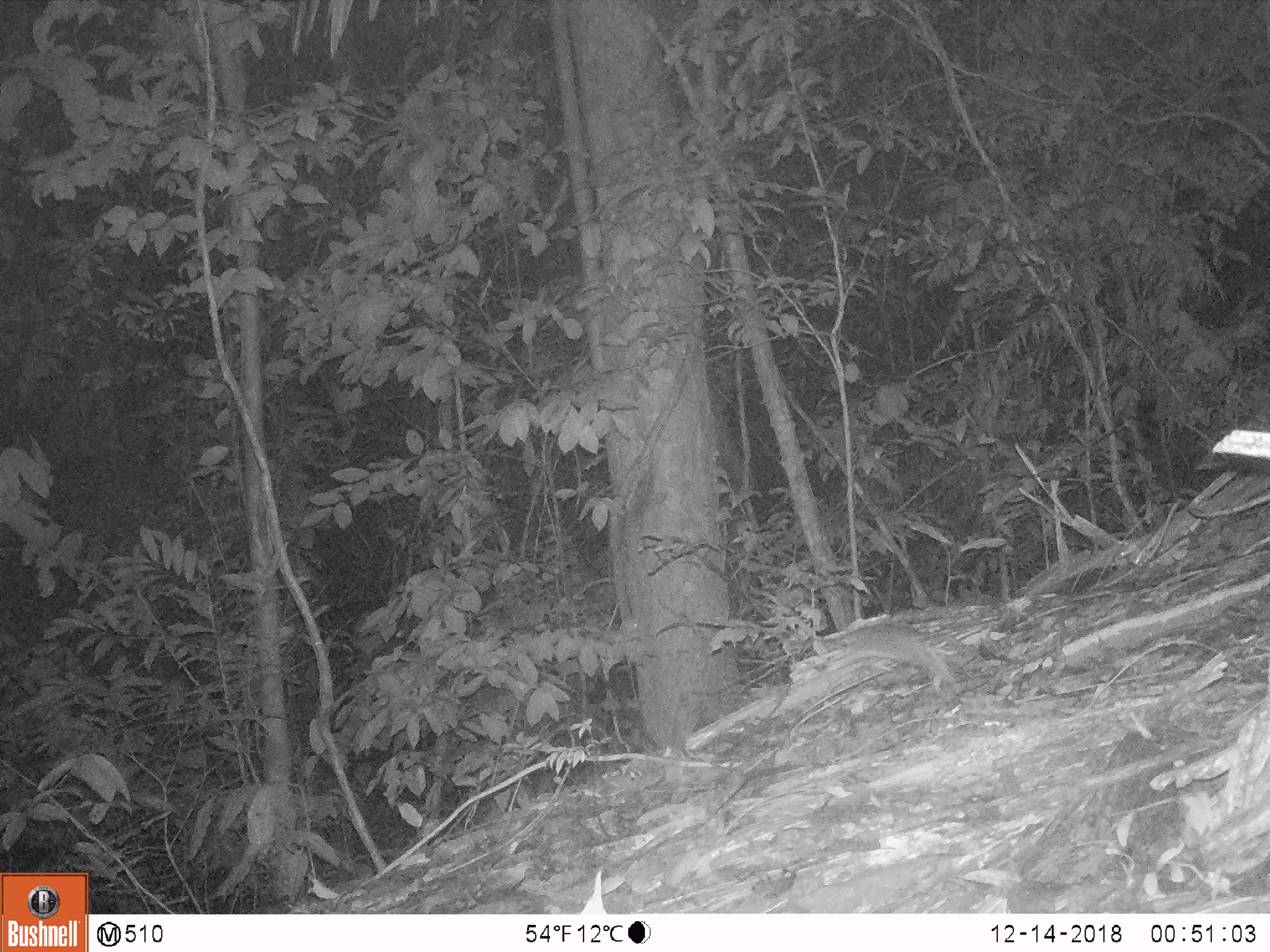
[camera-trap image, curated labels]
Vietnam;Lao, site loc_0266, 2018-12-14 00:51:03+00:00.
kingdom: Animalia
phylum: Chordata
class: Mammalia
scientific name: Mammalia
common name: mammal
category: unidentified small mammal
Unidentified small mammal (mammal) (Mammalia). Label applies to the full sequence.